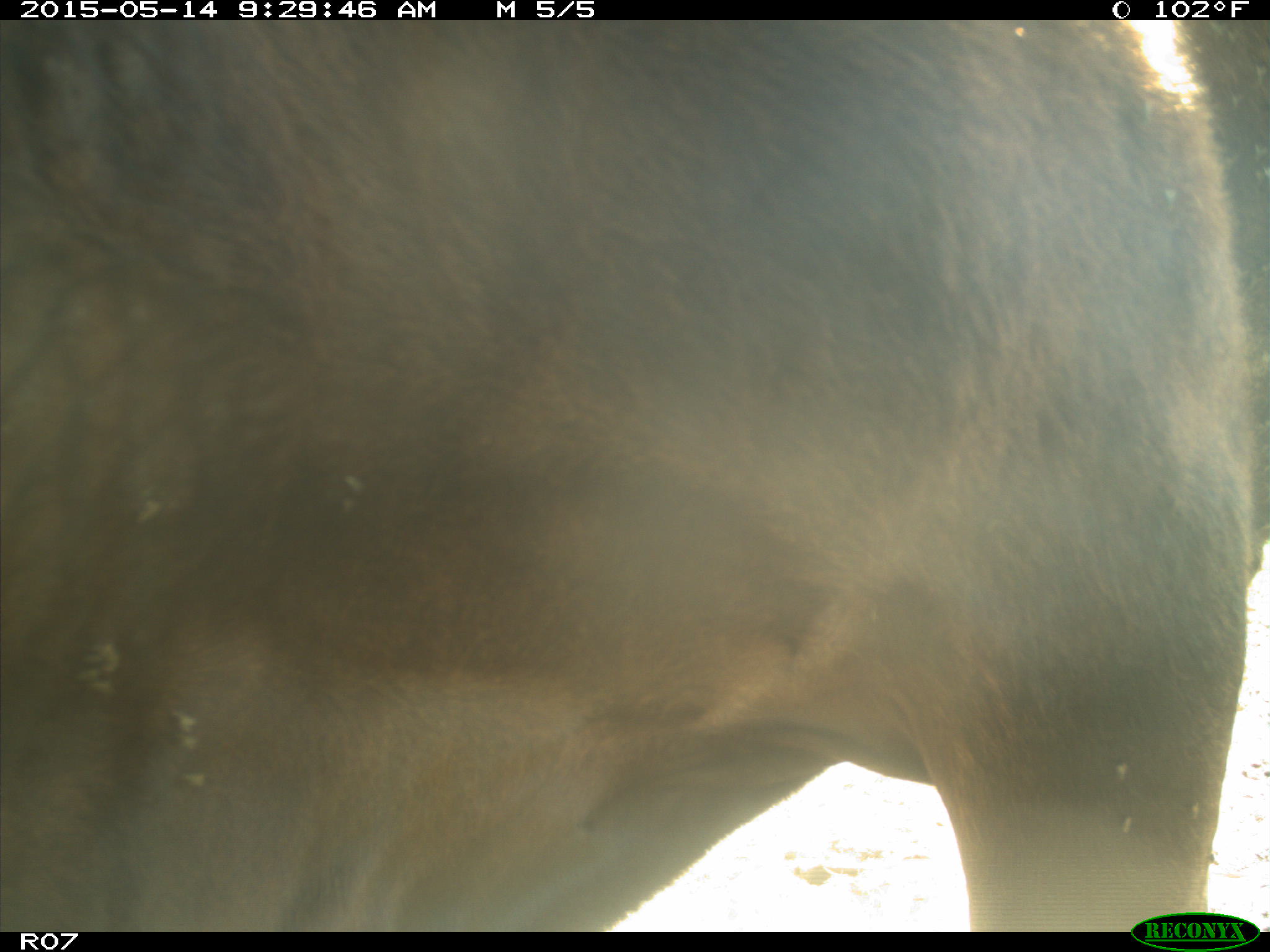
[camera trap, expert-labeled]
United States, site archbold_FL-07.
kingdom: Animalia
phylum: Chordata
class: Mammalia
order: Artiodactyla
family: Bovidae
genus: Bos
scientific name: Bos taurus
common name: domestic cow